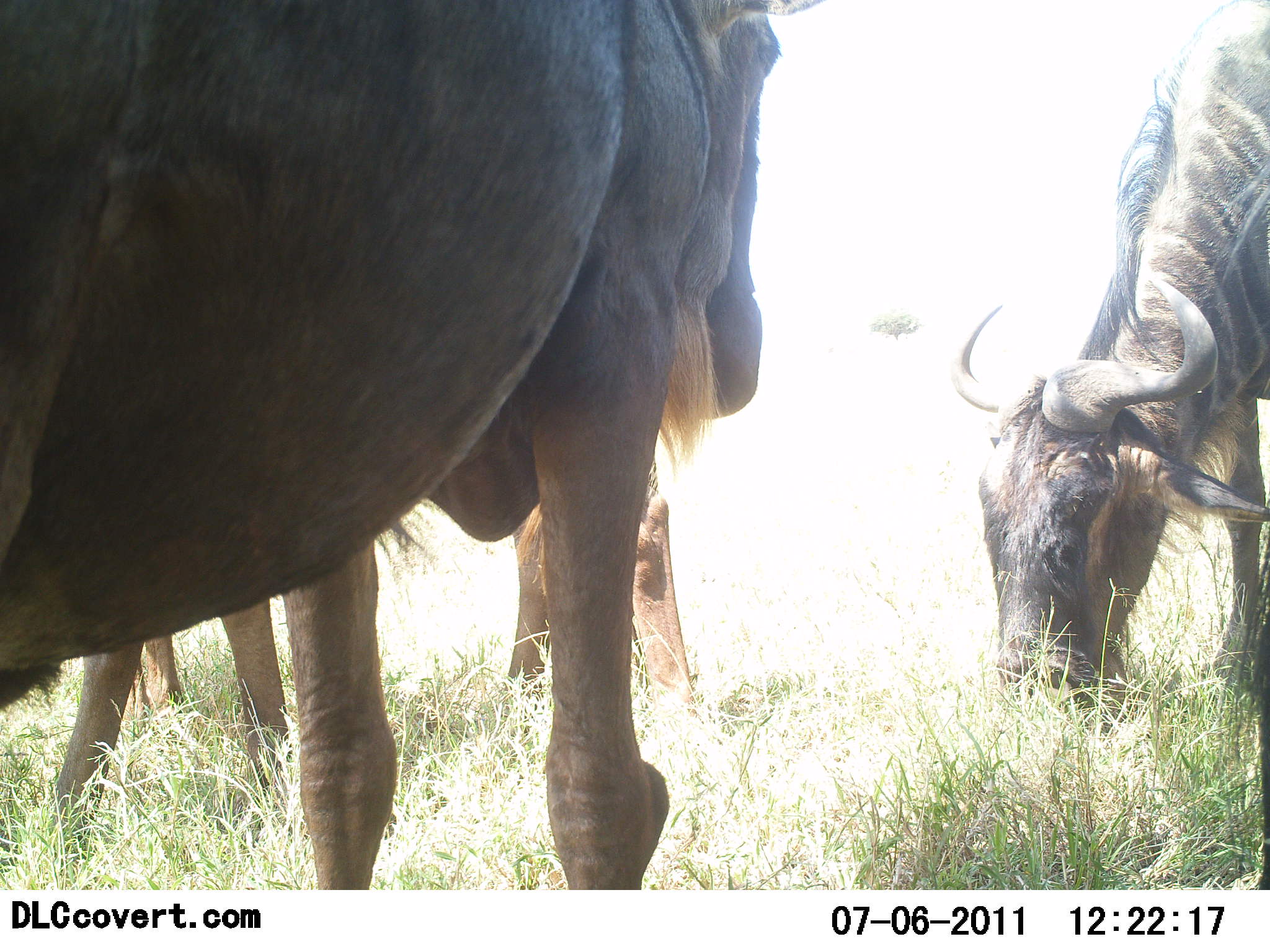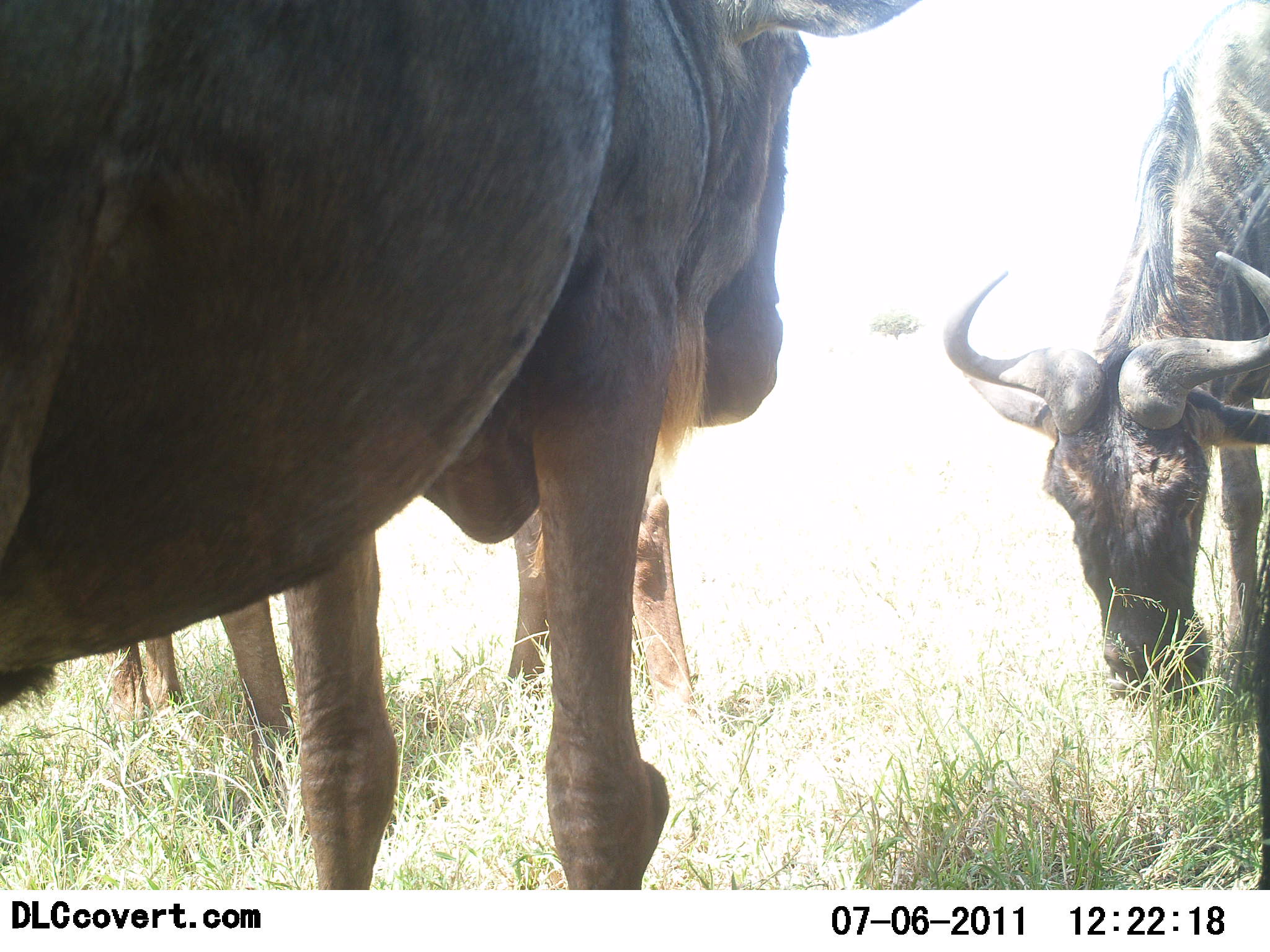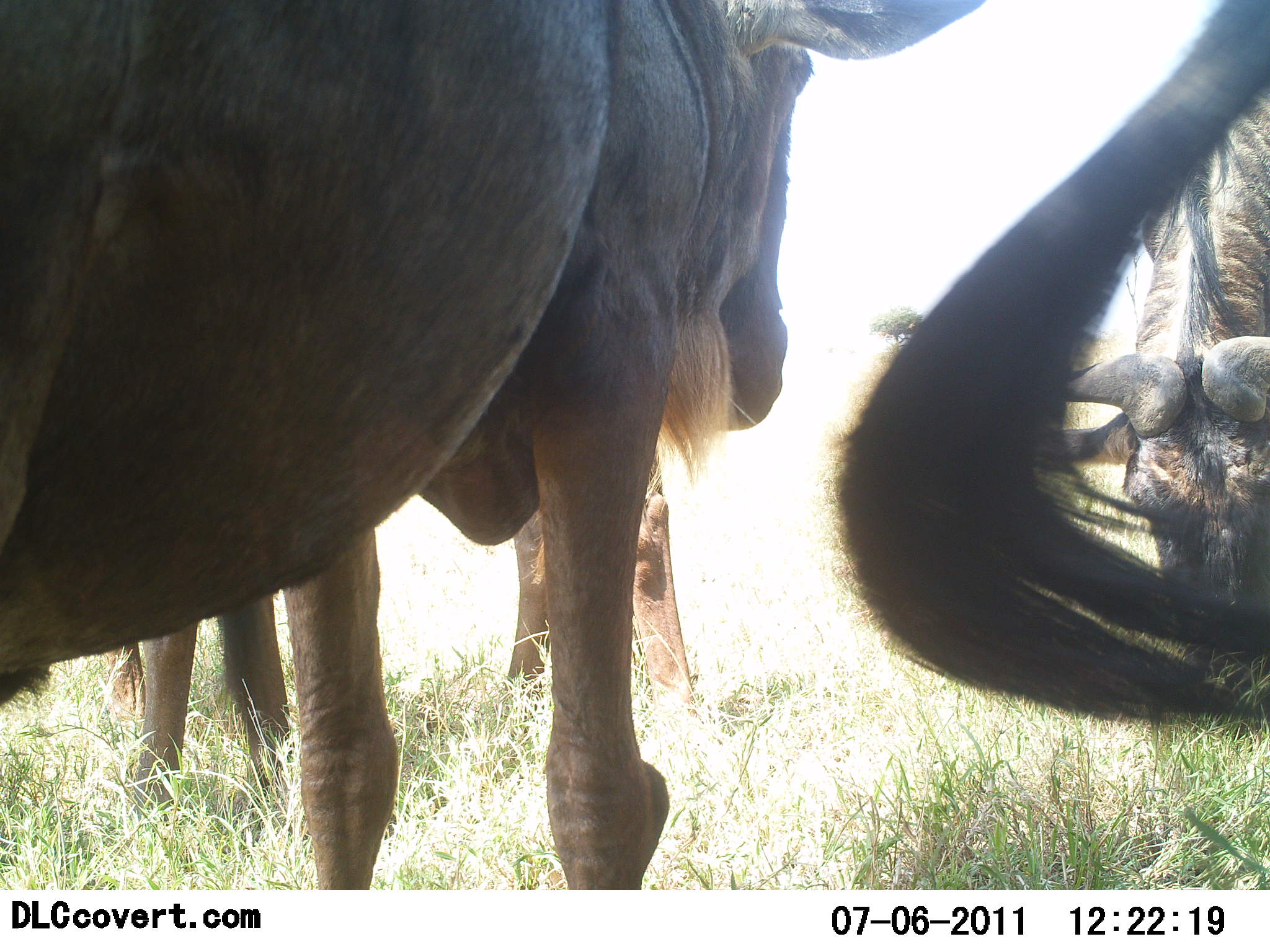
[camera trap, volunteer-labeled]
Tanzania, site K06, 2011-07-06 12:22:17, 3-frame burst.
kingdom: Animalia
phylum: Chordata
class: Mammalia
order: Artiodactyla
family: Bovidae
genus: Connochaetes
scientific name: Connochaetes taurinus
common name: blue wildebeest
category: wildebeest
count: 3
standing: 71%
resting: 0%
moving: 0%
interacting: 0%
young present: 0%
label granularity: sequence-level